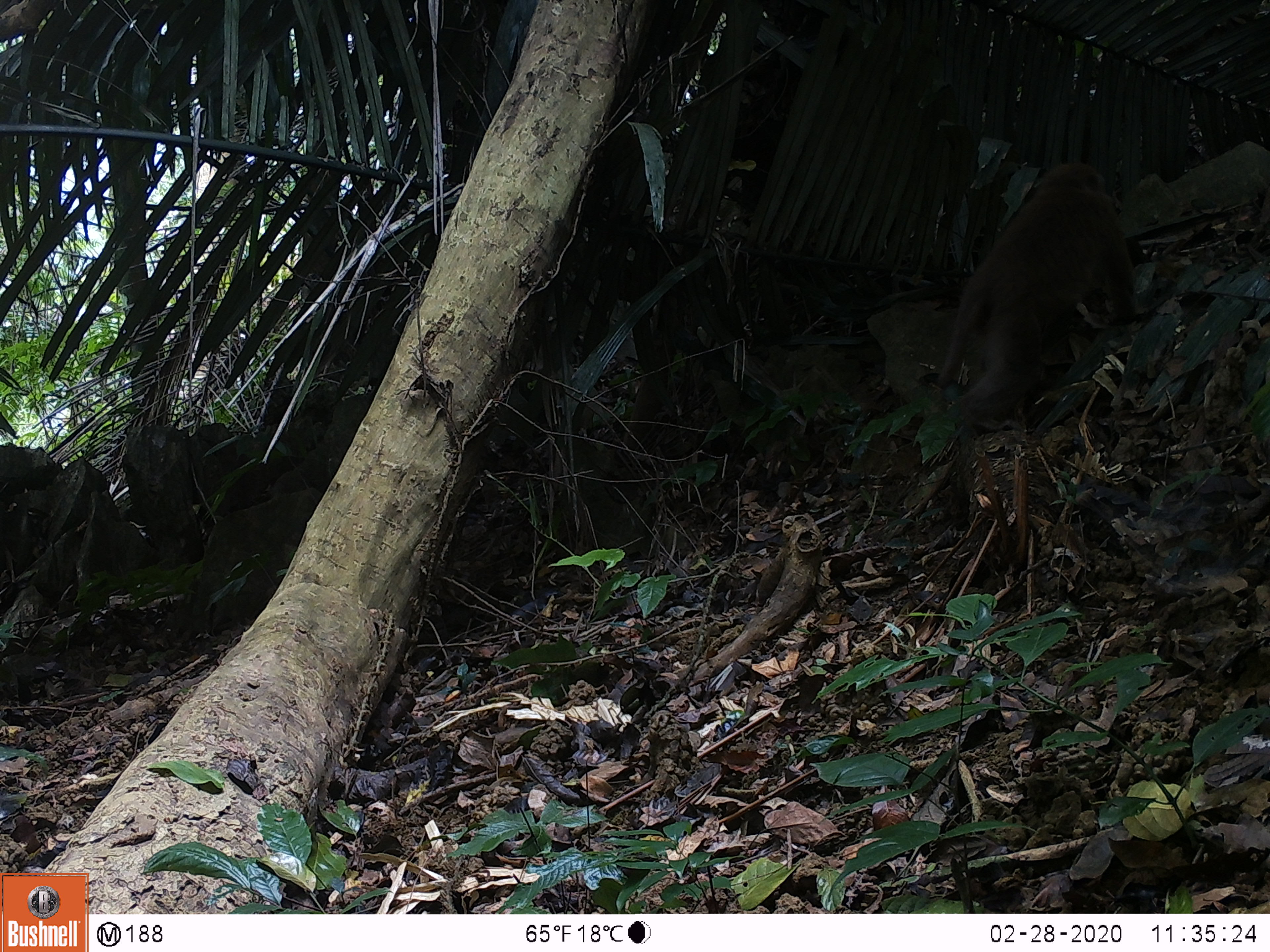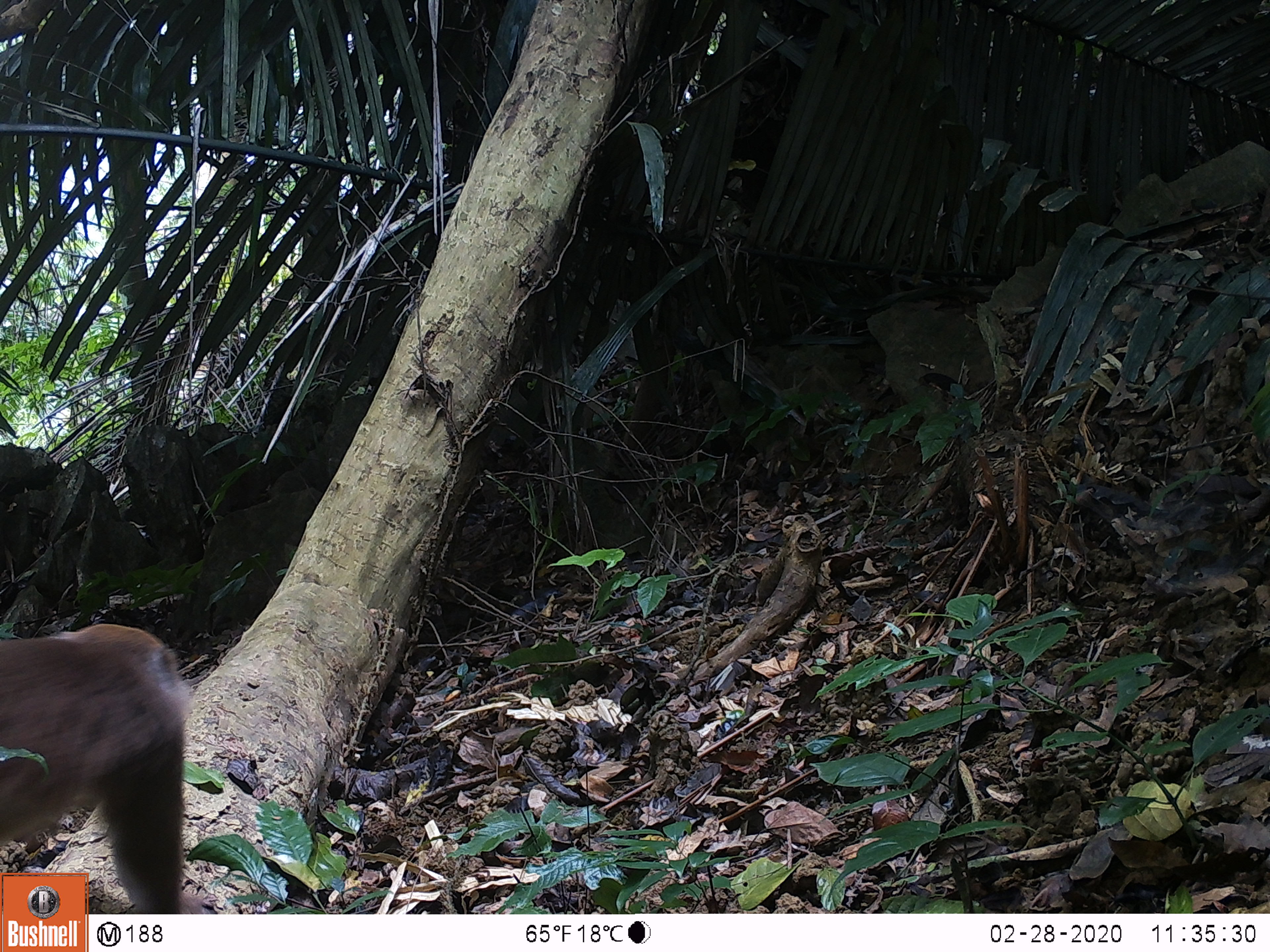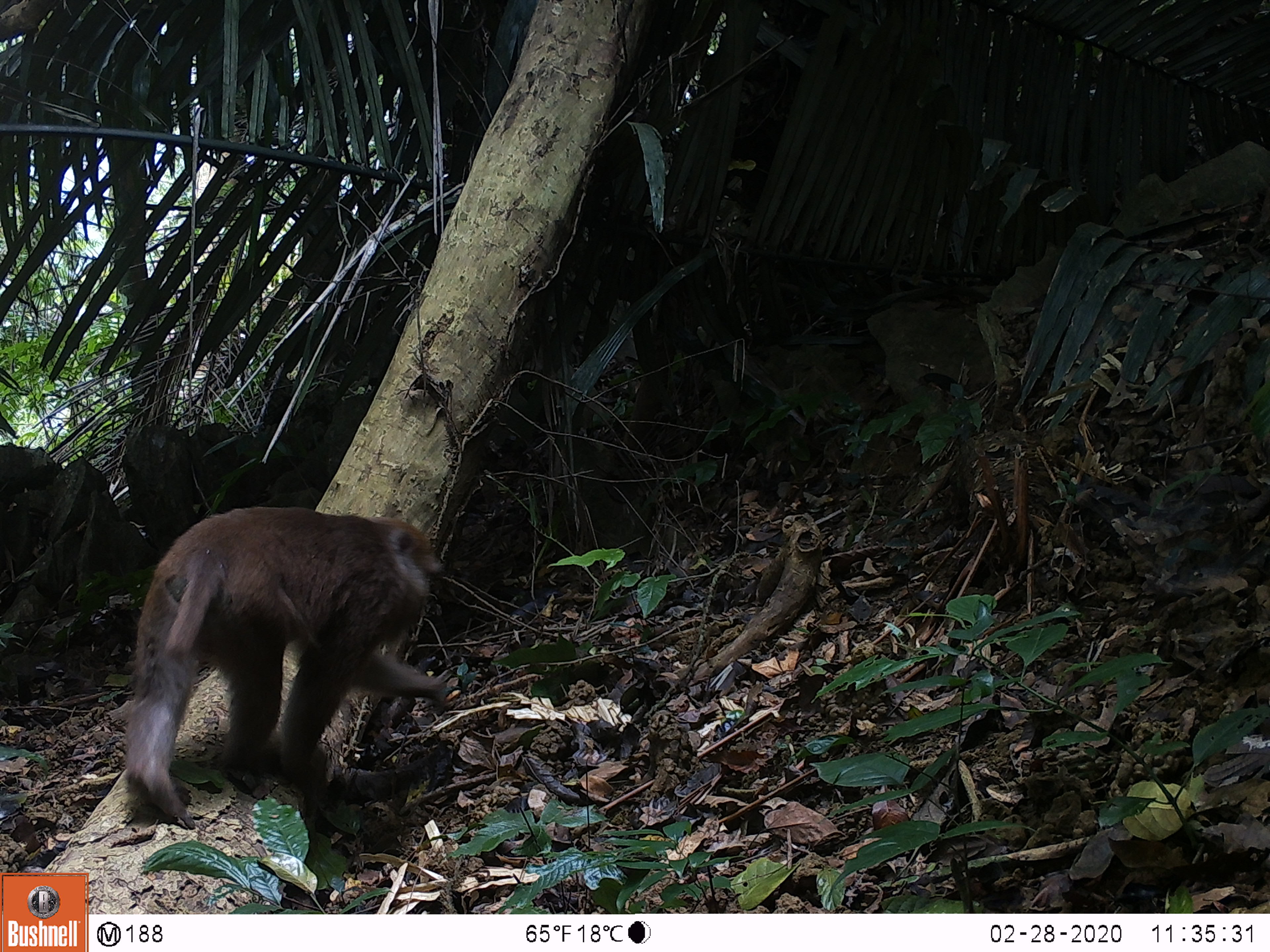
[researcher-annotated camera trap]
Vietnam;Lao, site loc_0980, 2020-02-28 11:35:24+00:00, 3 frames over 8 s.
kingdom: Animalia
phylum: Chordata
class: Mammalia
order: Primates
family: Cercopithecidae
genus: Macaca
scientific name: Macaca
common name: macaque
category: macaque not stump tailed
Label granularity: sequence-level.